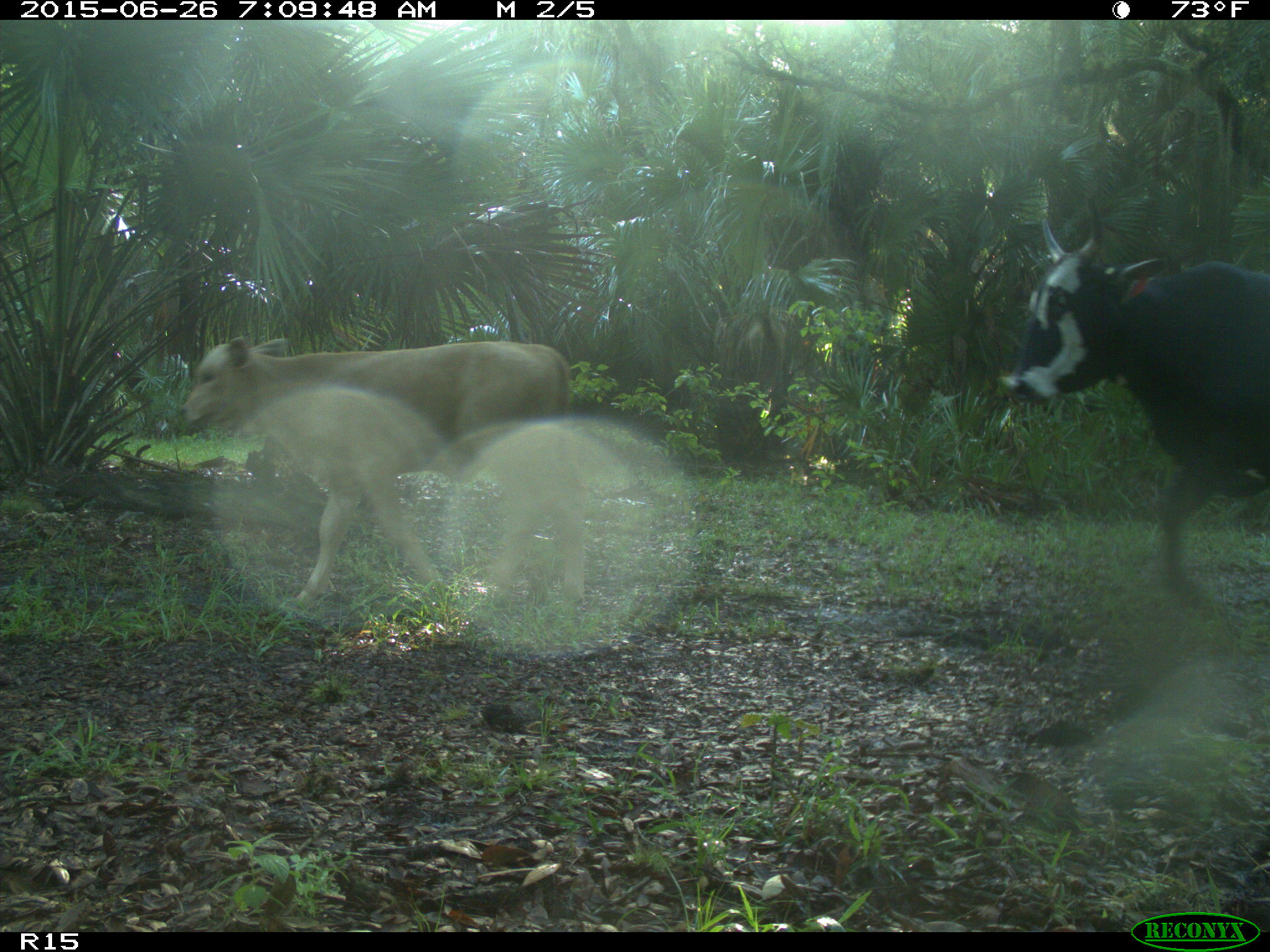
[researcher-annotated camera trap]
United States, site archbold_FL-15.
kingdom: Animalia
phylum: Chordata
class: Mammalia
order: Artiodactyla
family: Bovidae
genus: Bos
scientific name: Bos taurus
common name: domestic cow